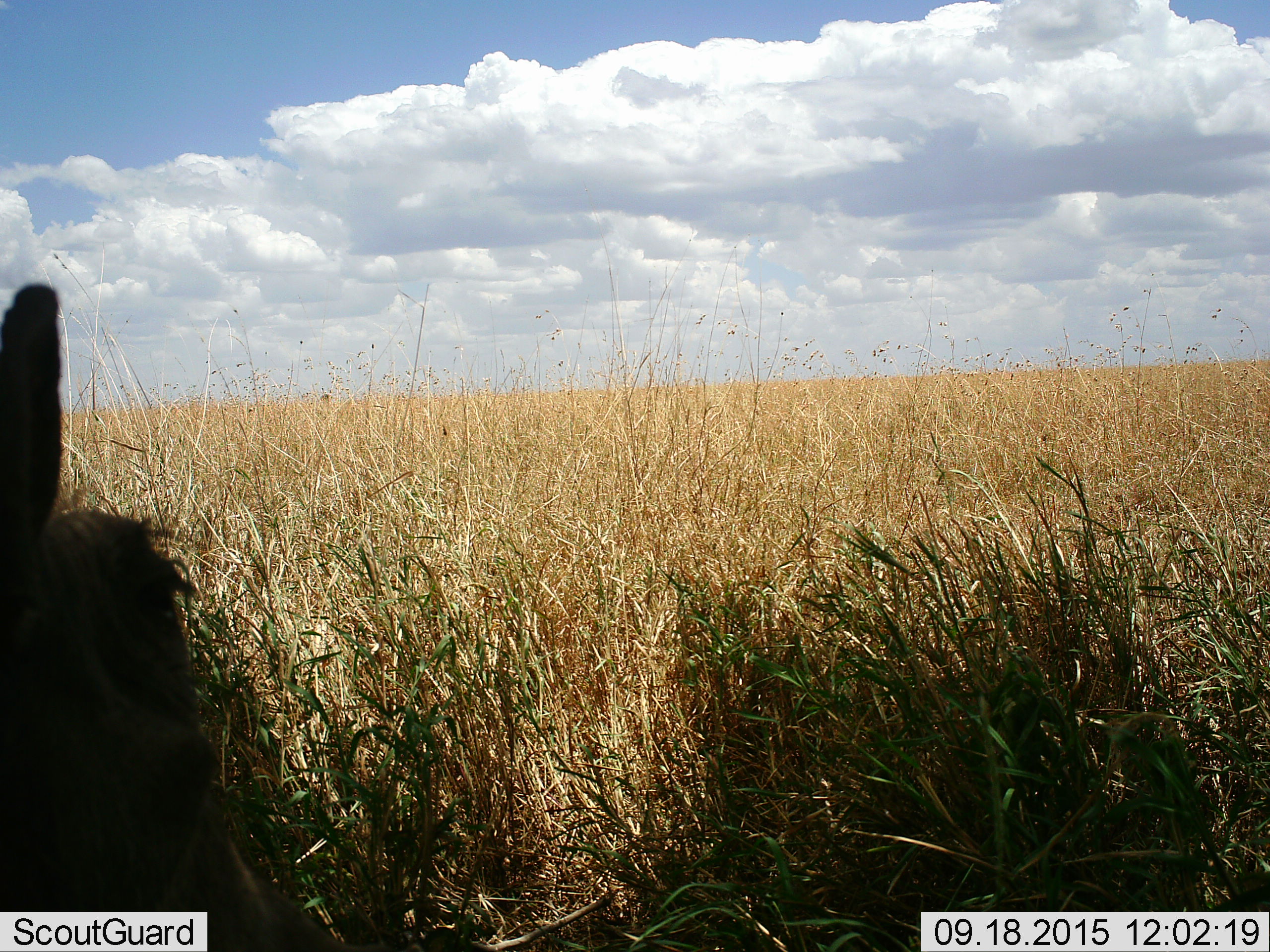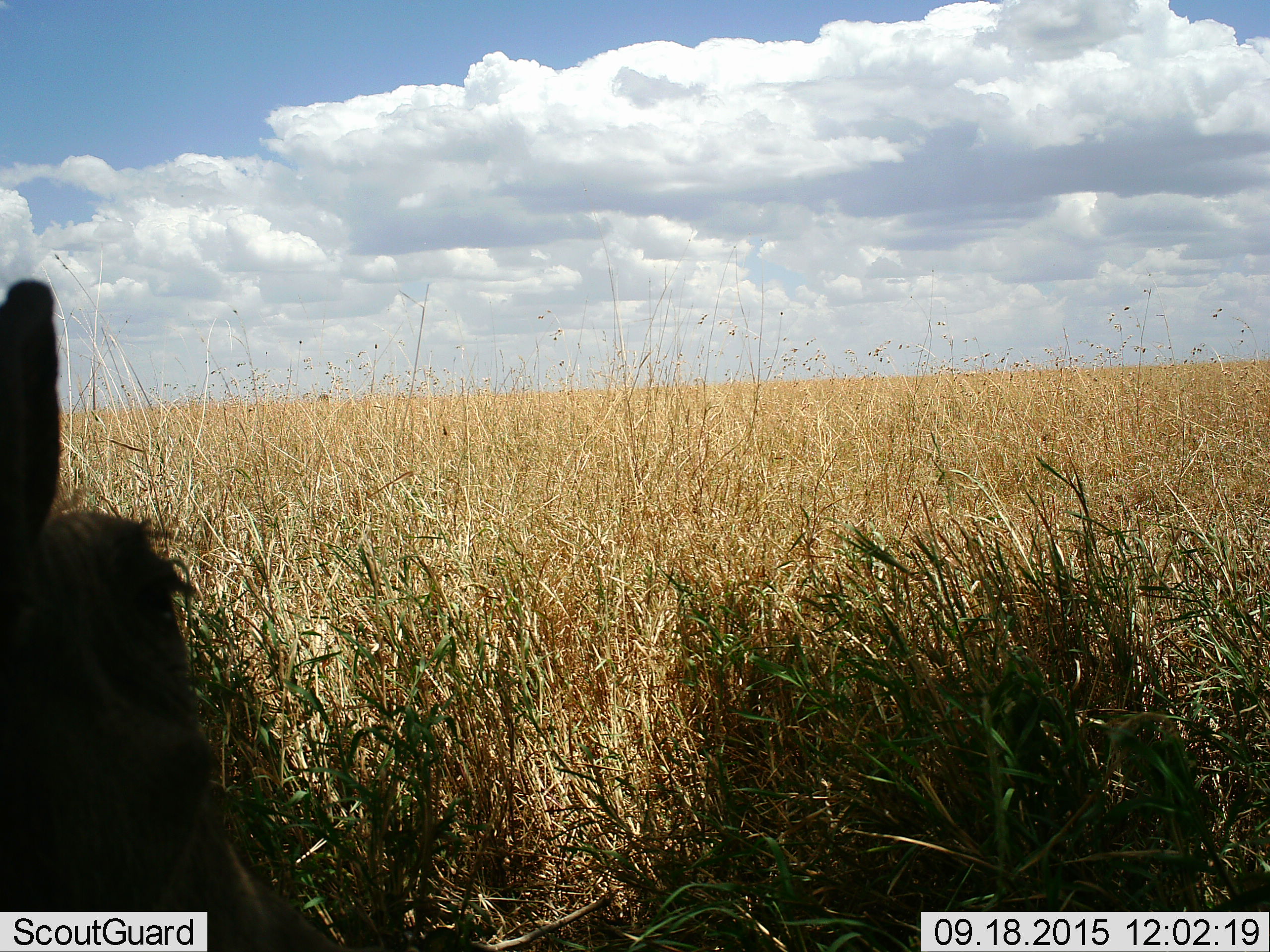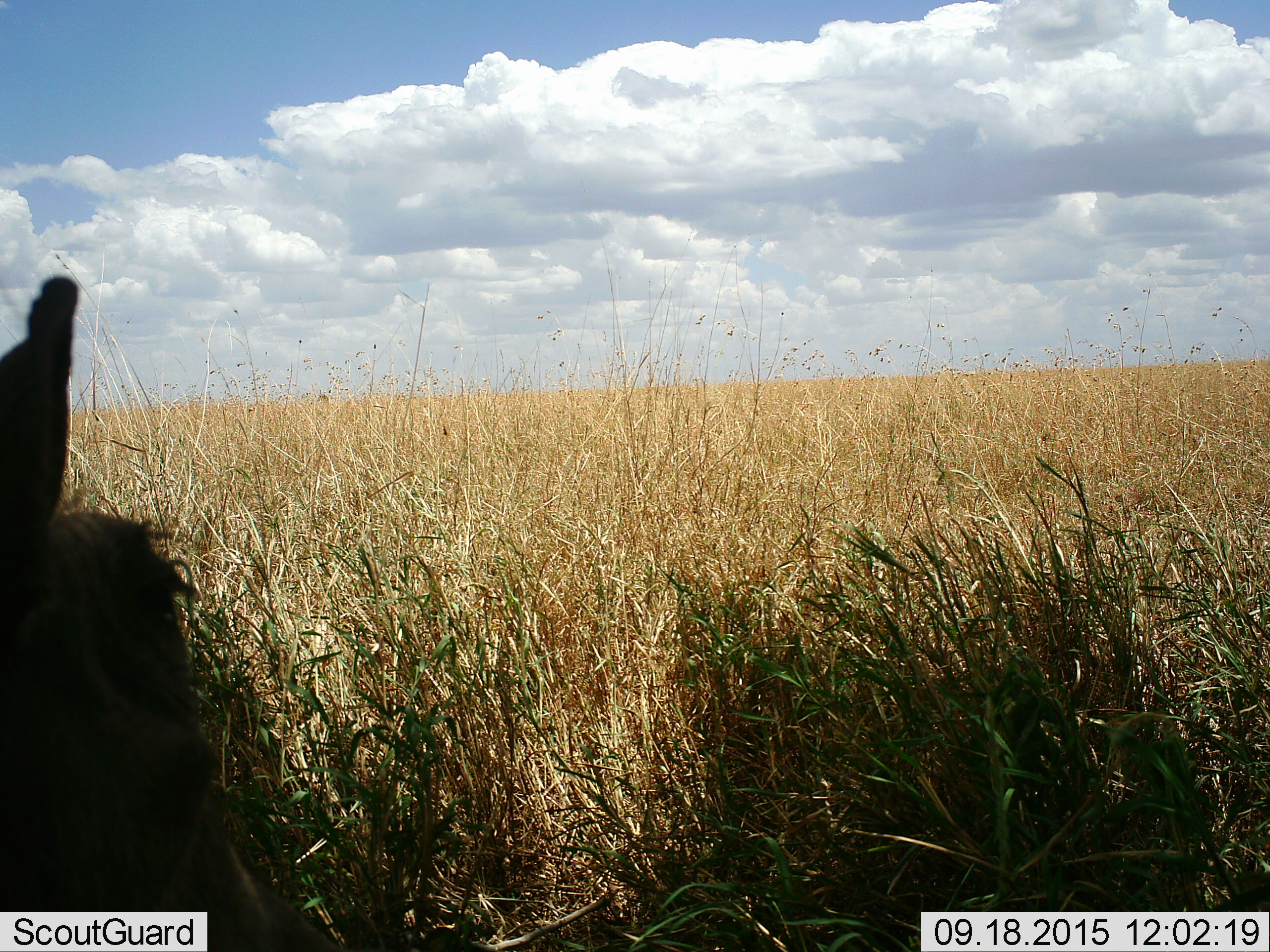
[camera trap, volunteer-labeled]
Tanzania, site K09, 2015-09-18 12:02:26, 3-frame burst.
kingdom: Animalia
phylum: Chordata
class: Mammalia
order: Artiodactyla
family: Suidae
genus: Phacochoerus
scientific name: Phacochoerus africanus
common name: warthog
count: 1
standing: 100%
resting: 0%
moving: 0%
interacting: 0%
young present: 0%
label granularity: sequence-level